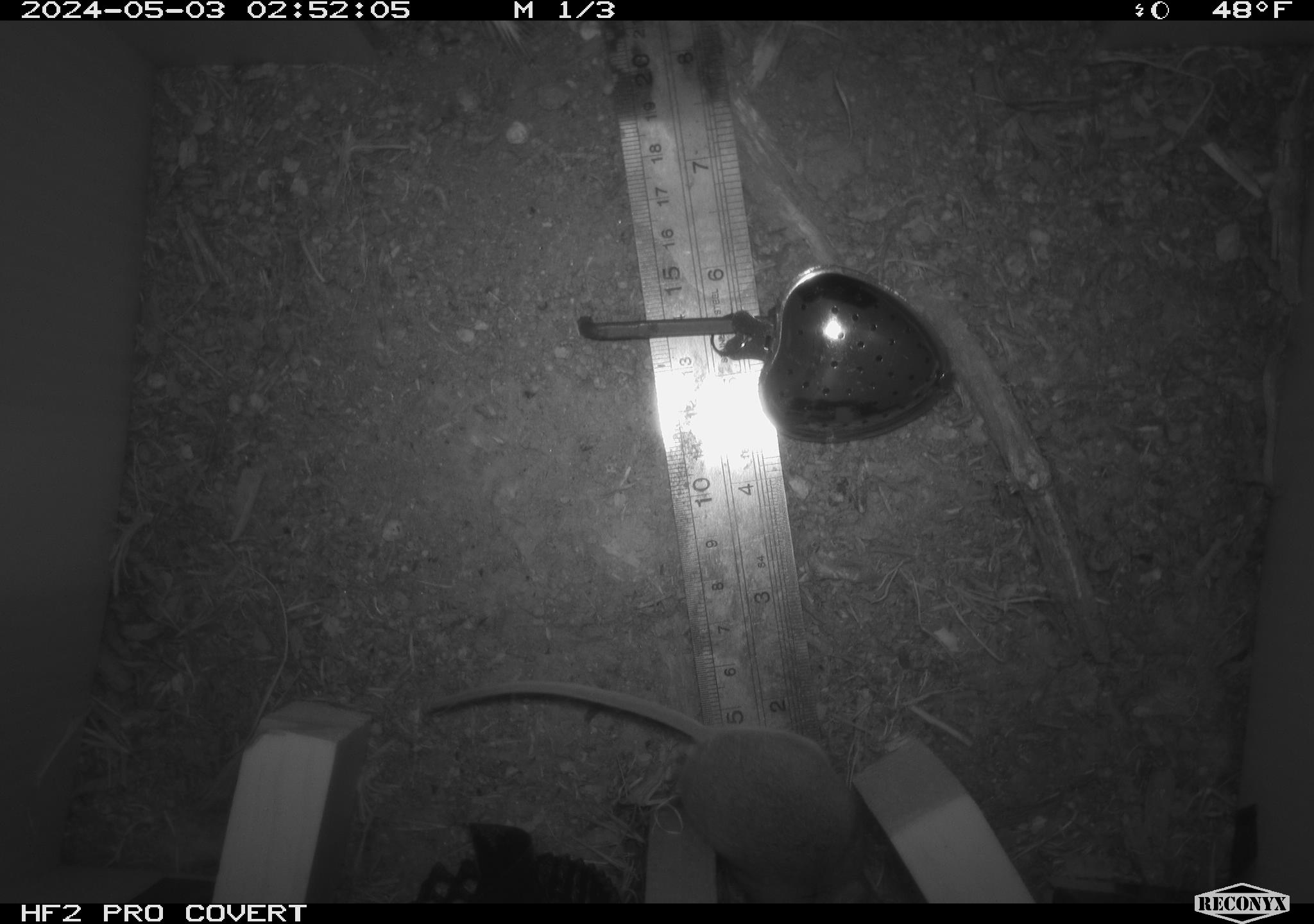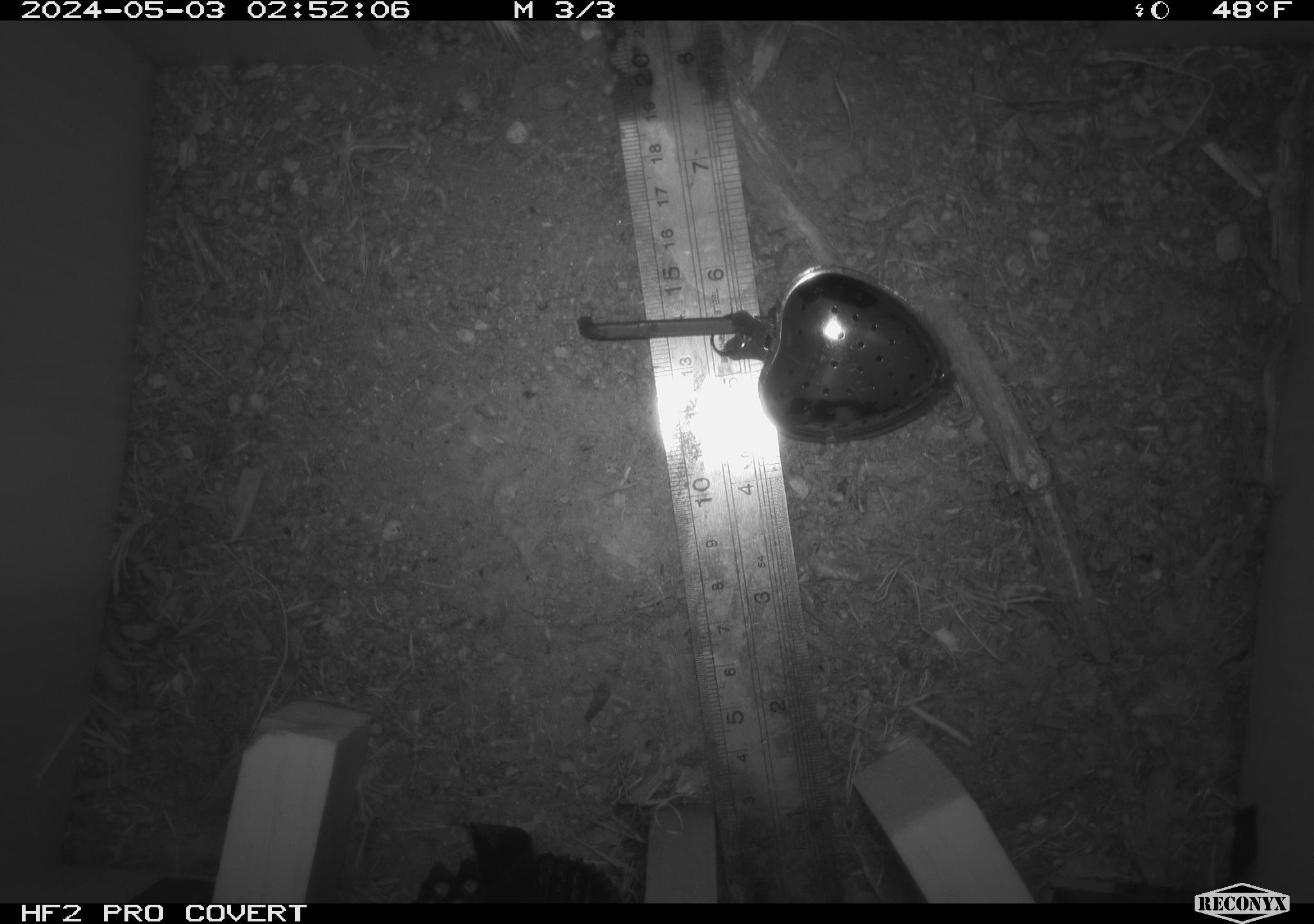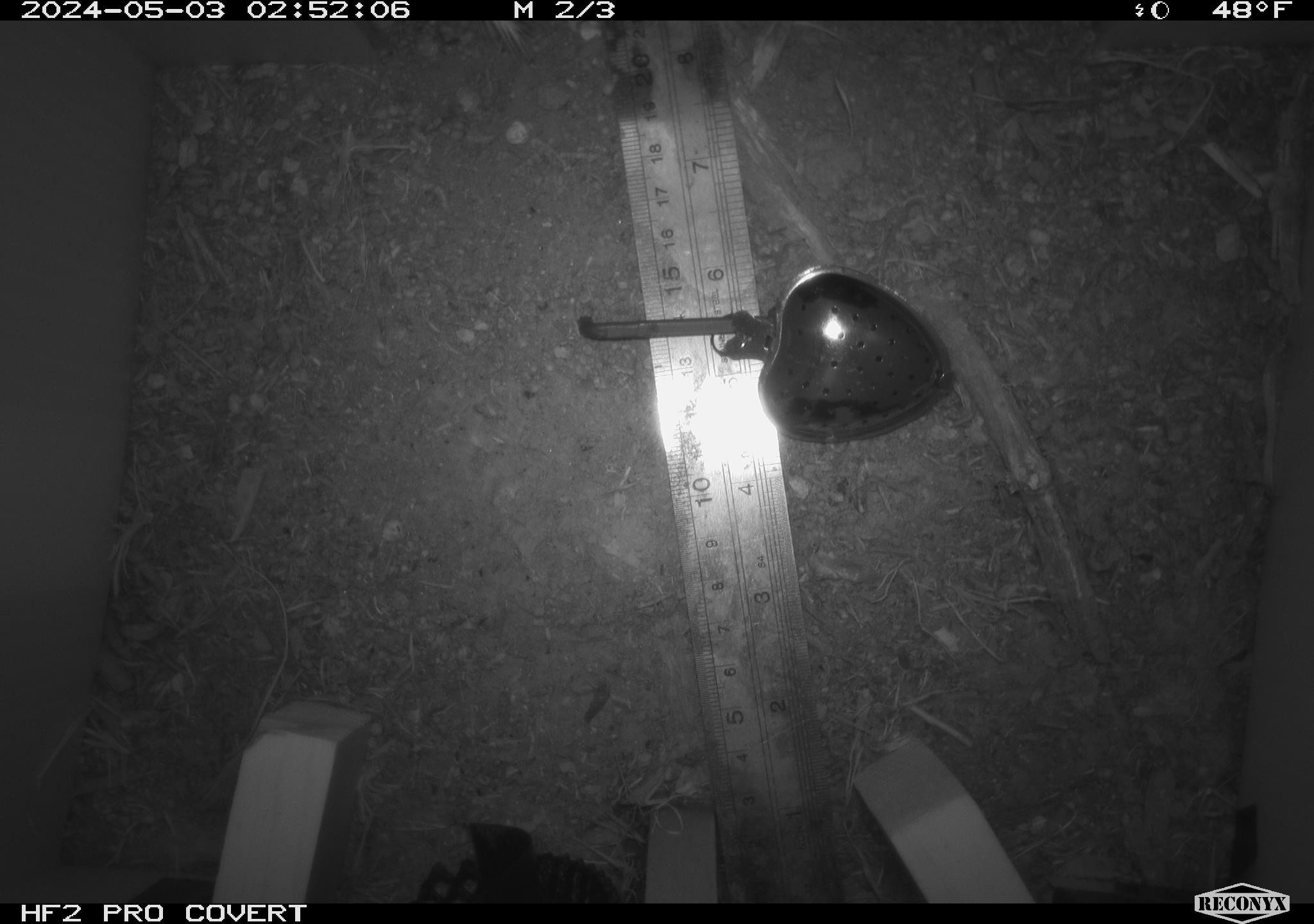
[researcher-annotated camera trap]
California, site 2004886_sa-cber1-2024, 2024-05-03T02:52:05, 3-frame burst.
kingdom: Animalia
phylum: Chordata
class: Mammalia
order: Rodentia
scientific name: Rodentia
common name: mouse species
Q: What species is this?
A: Mouse species (Rodentia).